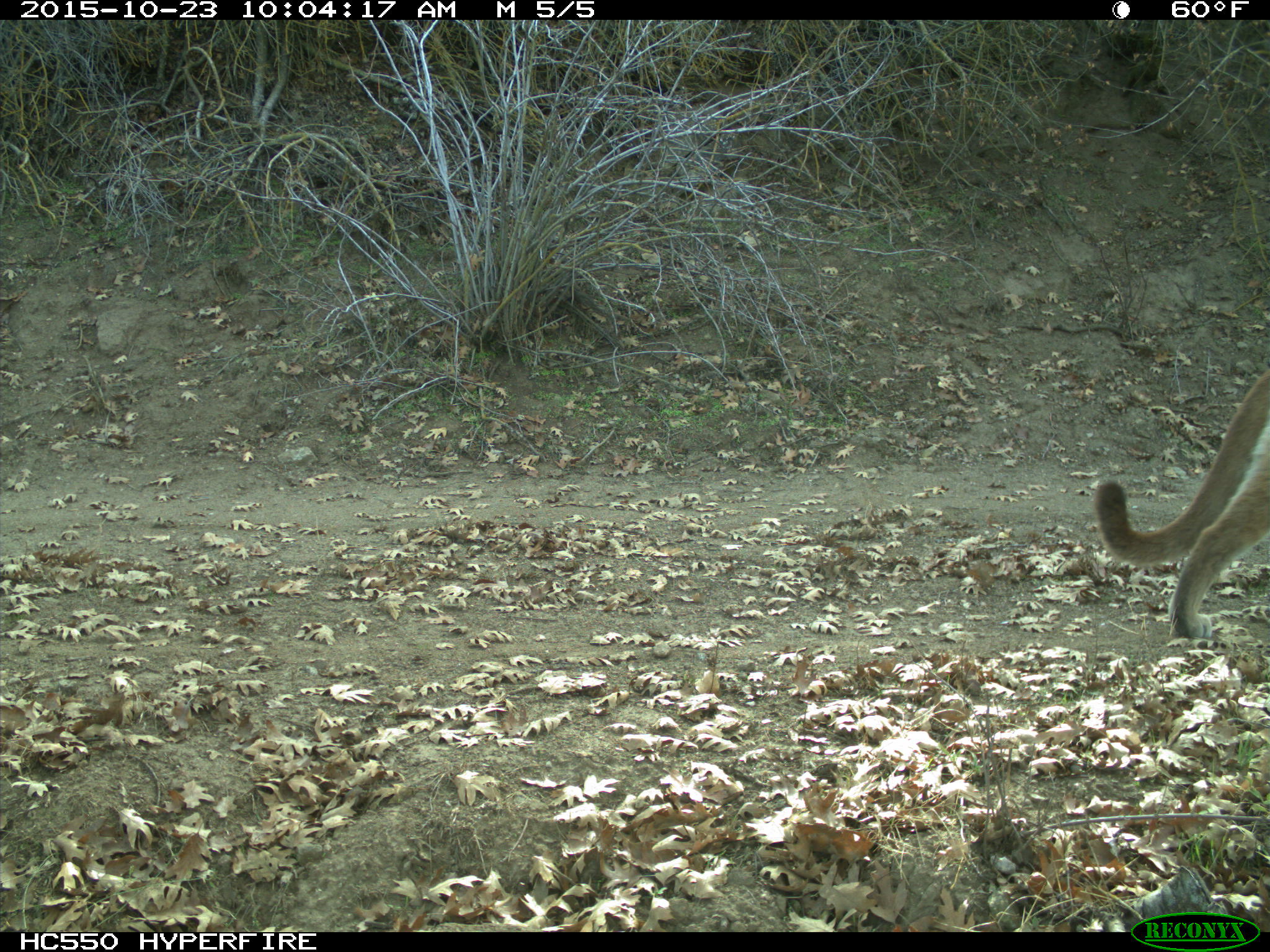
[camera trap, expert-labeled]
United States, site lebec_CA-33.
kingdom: Animalia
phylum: Chordata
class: Mammalia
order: Carnivora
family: Felidae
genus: Puma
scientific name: Puma concolor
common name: mountain lion